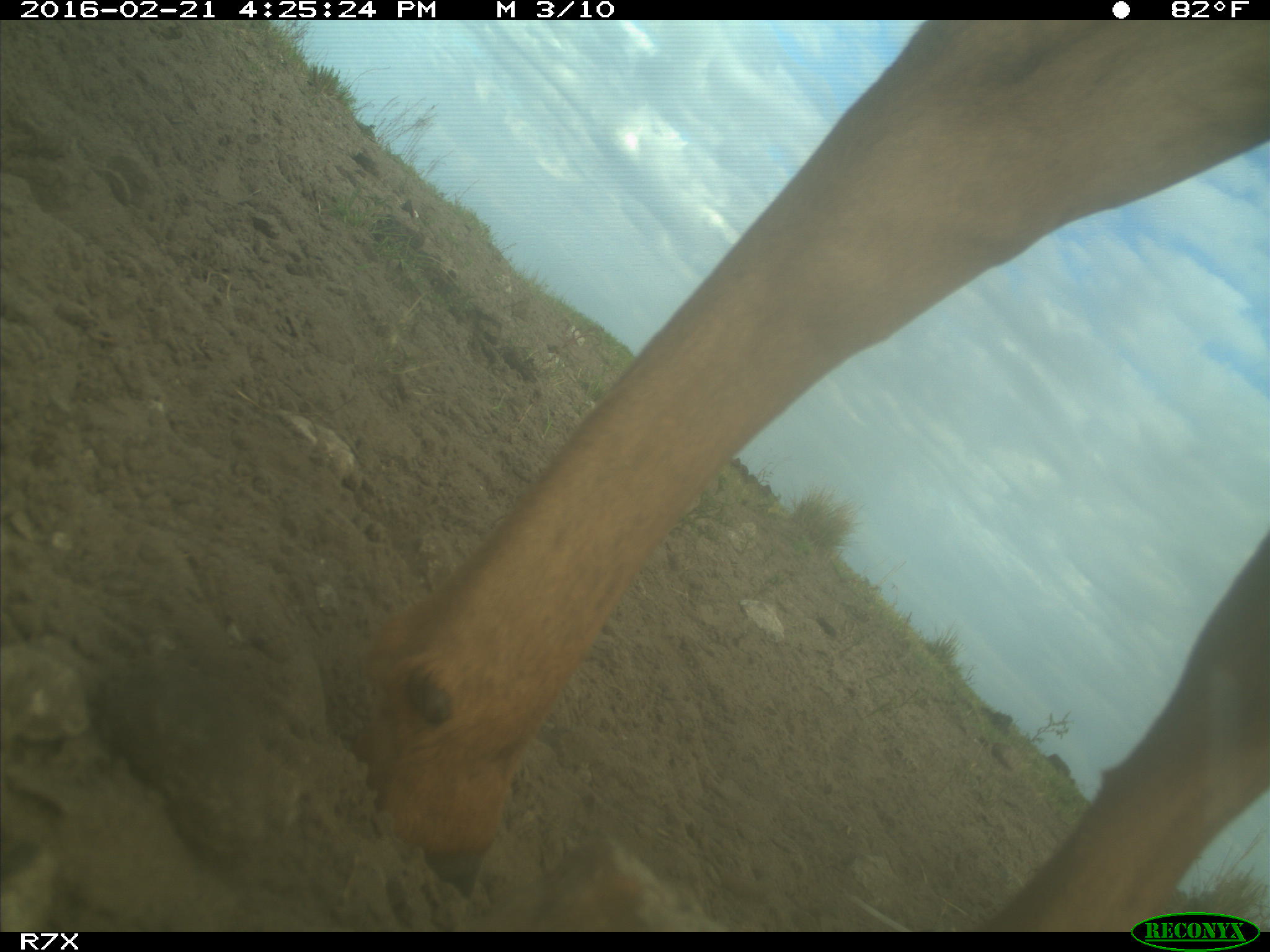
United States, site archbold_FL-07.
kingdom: Animalia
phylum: Chordata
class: Mammalia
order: Artiodactyla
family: Bovidae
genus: Bos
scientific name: Bos taurus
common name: domestic cow